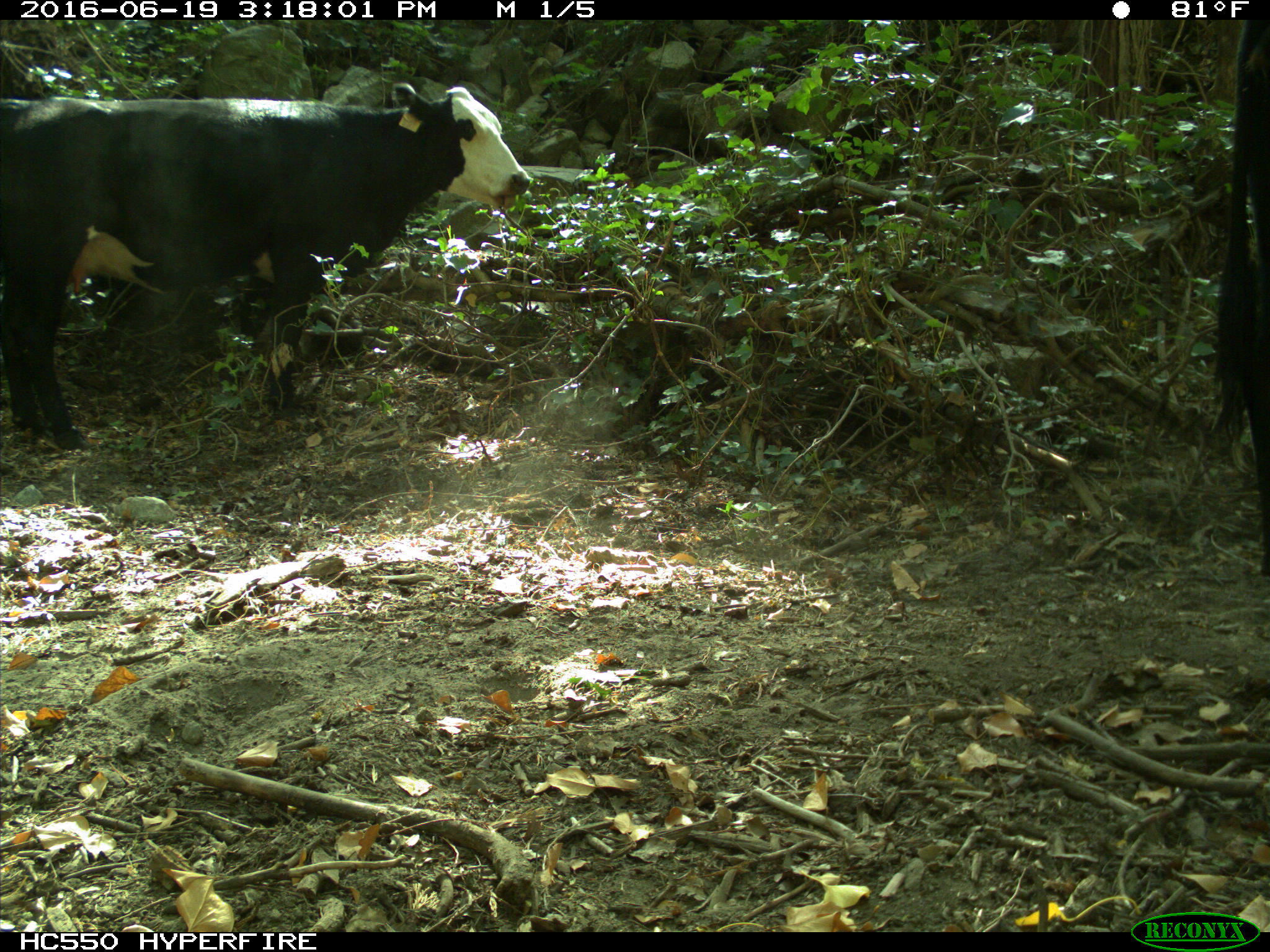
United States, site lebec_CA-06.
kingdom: Animalia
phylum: Chordata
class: Mammalia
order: Artiodactyla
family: Bovidae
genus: Bos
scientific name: Bos taurus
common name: domestic cow